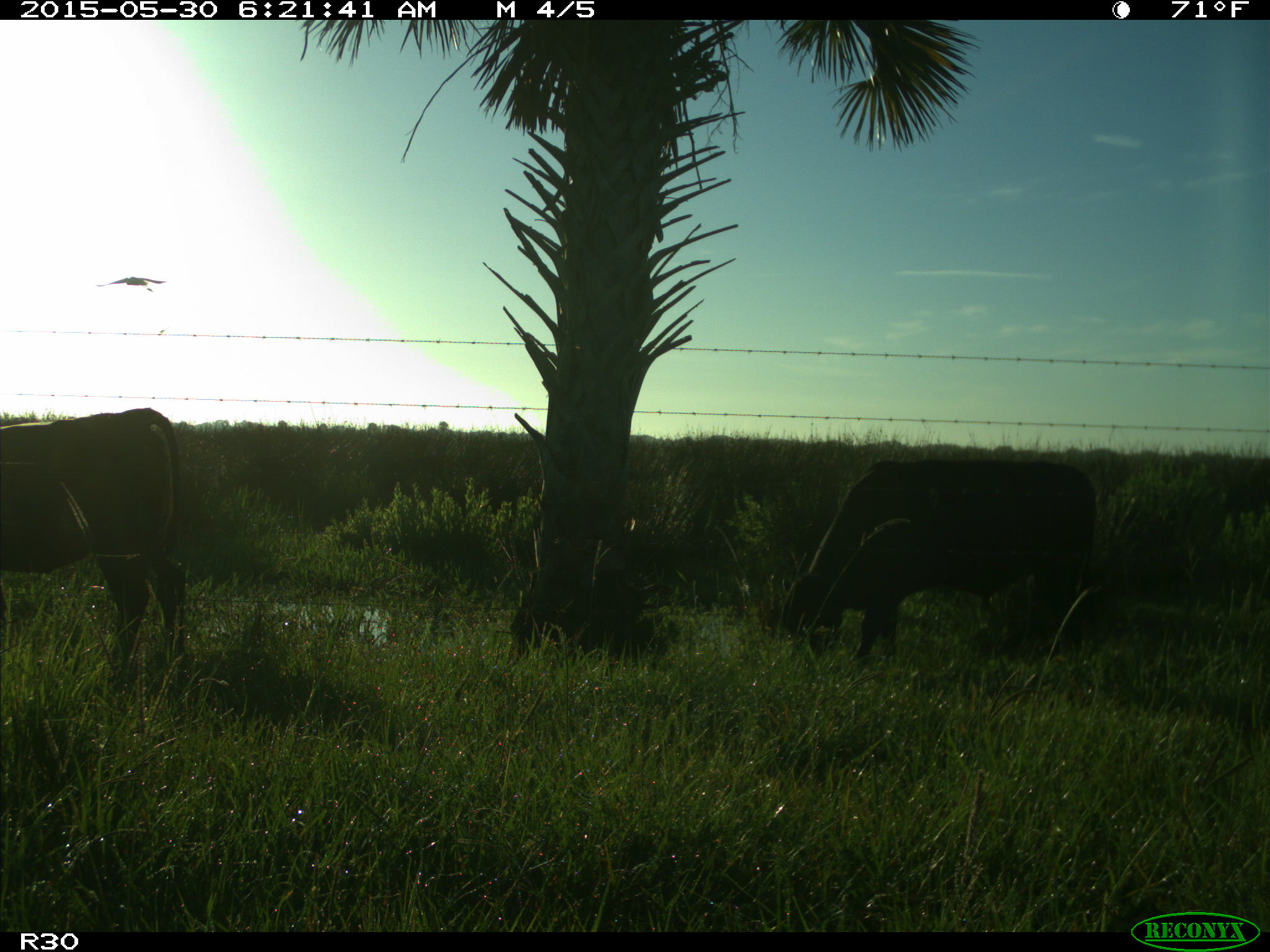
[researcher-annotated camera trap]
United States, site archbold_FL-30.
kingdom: Animalia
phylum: Chordata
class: Mammalia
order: Artiodactyla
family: Bovidae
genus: Bos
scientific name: Bos taurus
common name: domestic cow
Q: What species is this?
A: Bos taurus (domestic cow).